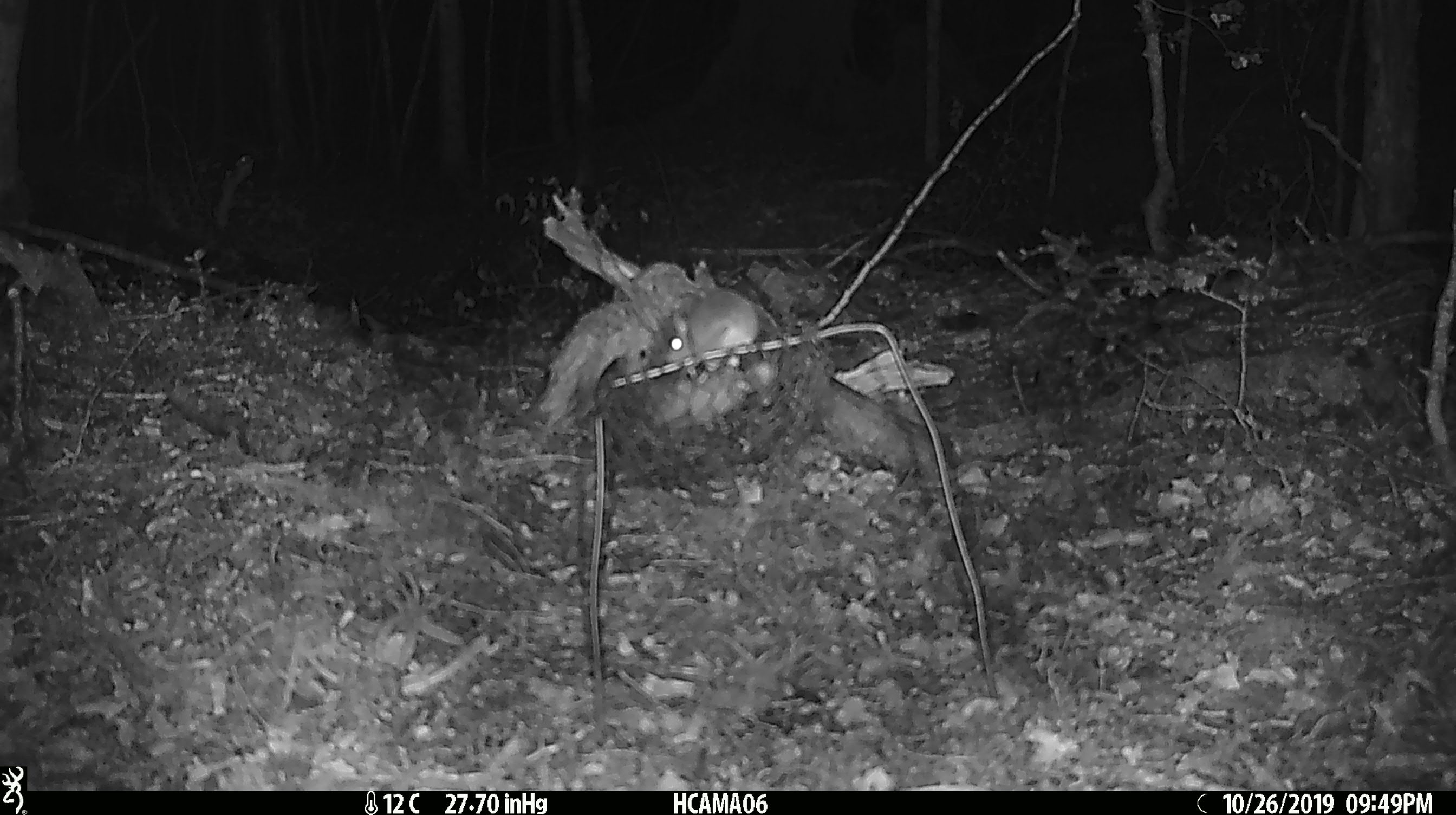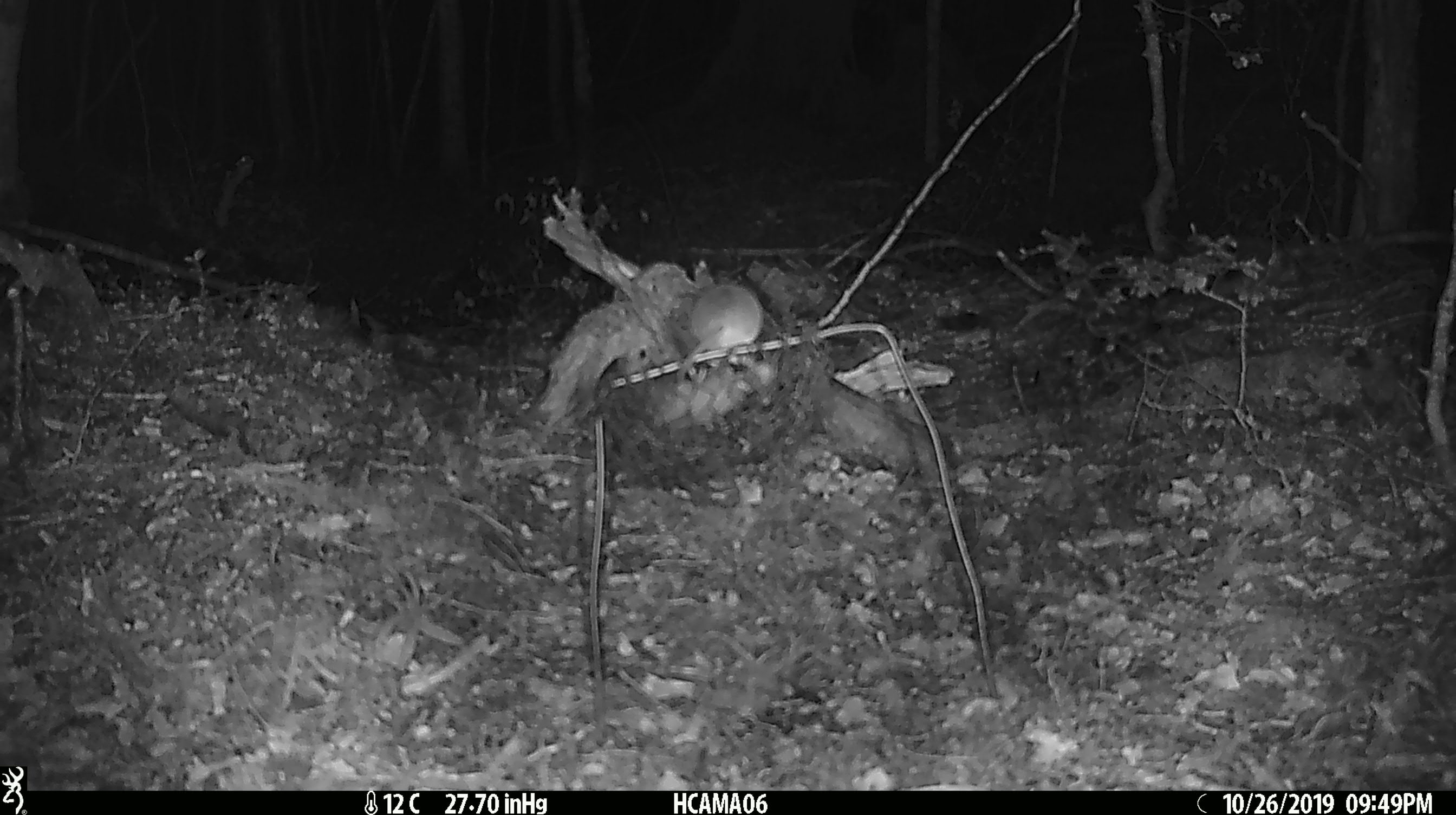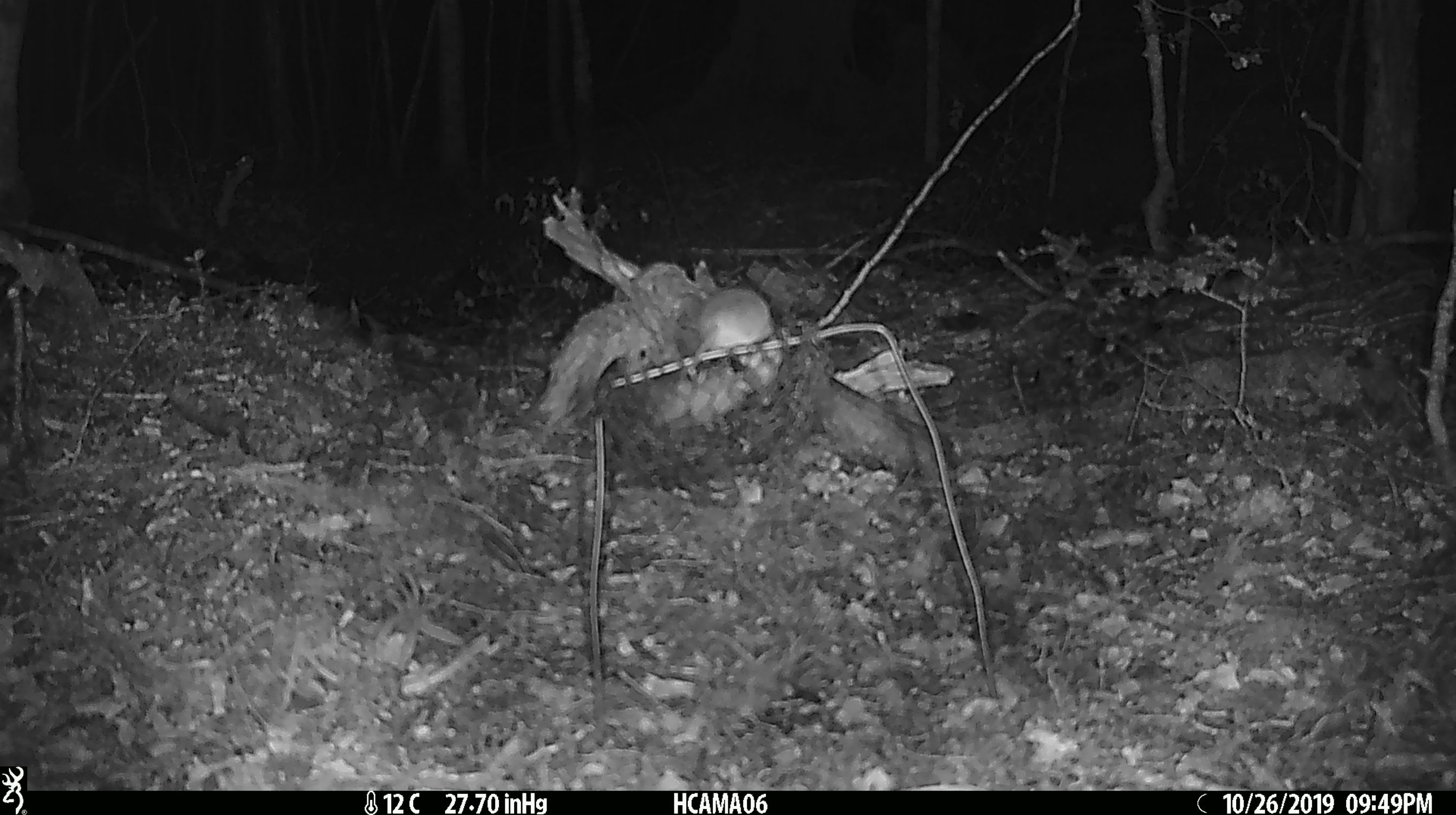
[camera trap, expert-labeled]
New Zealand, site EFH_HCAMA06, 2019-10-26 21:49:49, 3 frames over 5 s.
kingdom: Animalia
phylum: Chordata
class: Mammalia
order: Rodentia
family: Muridae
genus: Mus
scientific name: Mus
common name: mouse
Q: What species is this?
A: Mouse (Mus).